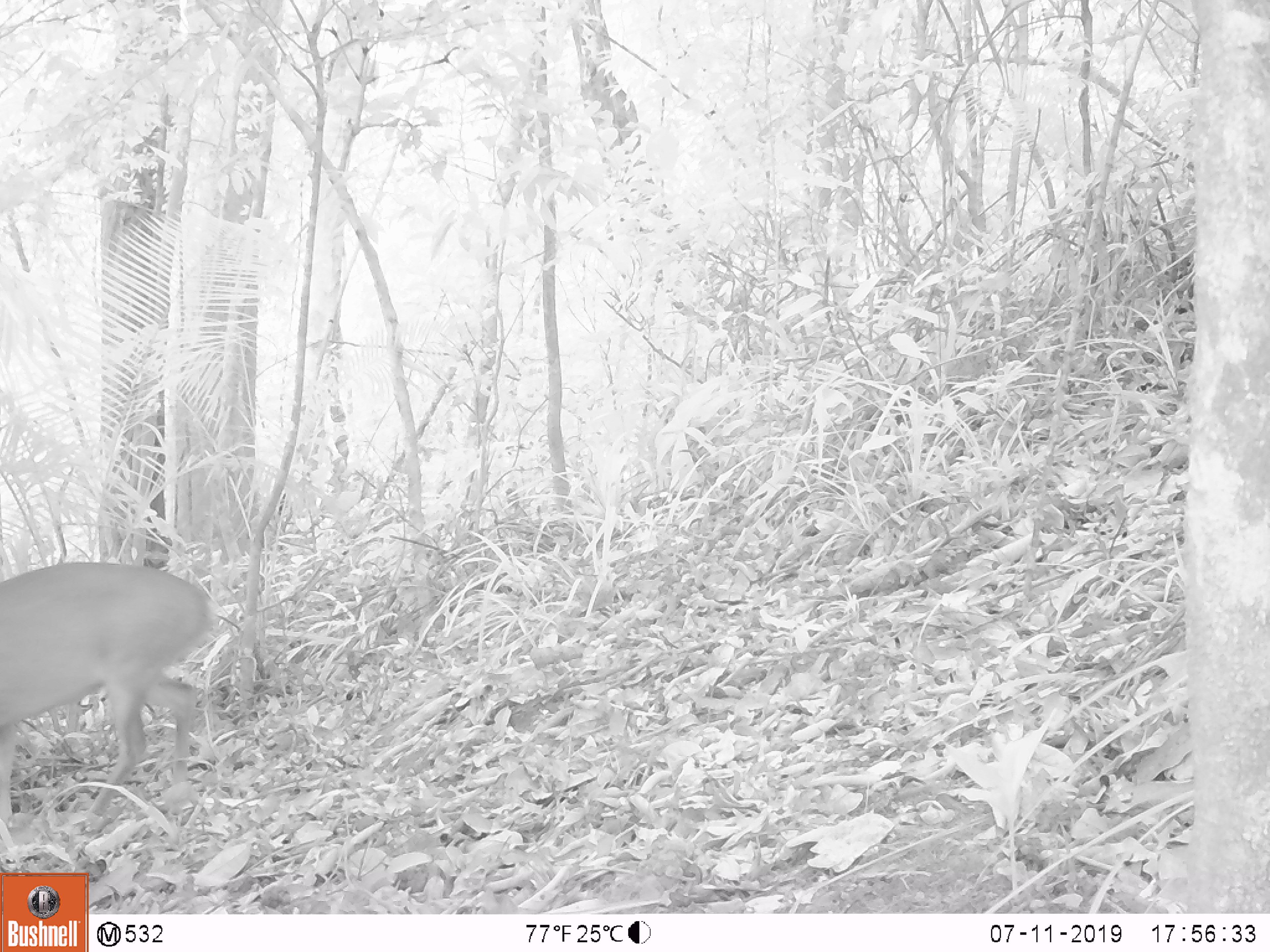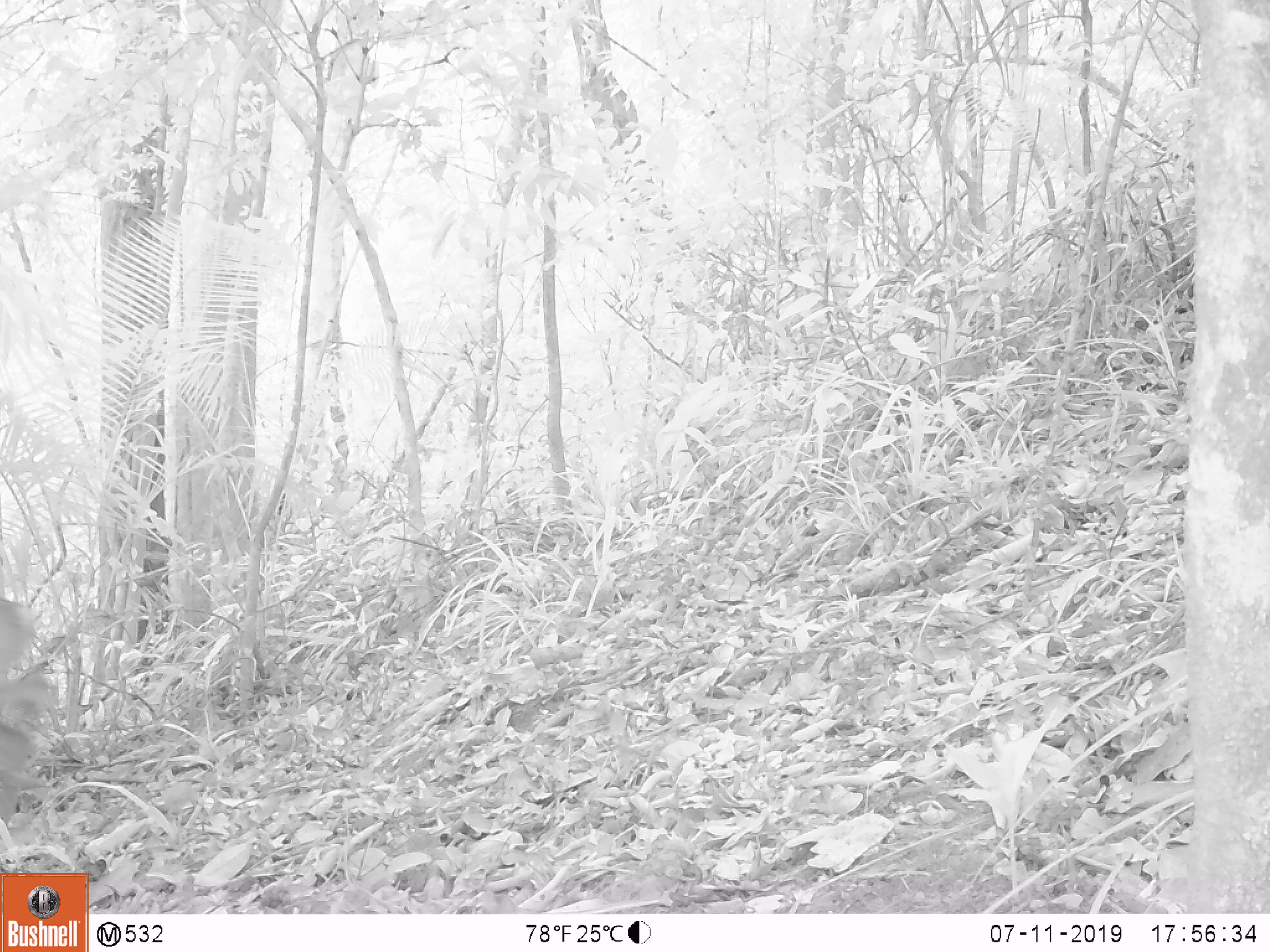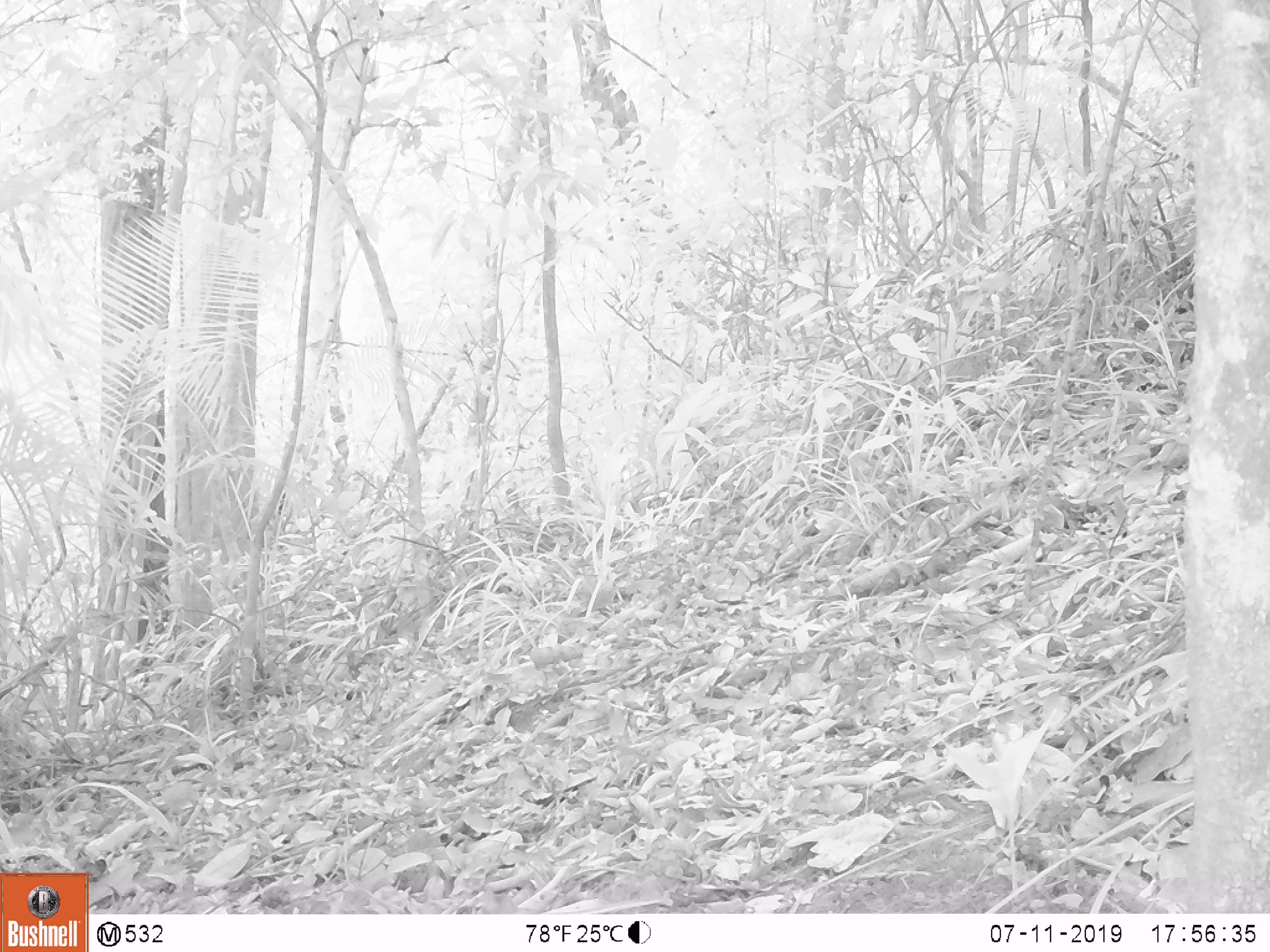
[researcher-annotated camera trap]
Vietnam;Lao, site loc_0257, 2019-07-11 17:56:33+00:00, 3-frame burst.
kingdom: Animalia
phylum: Chordata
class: Mammalia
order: Artiodactyla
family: Cervidae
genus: Muntiacus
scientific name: Muntiacus vuquangensis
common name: large-antlered muntjac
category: large antlered muntjac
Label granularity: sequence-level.